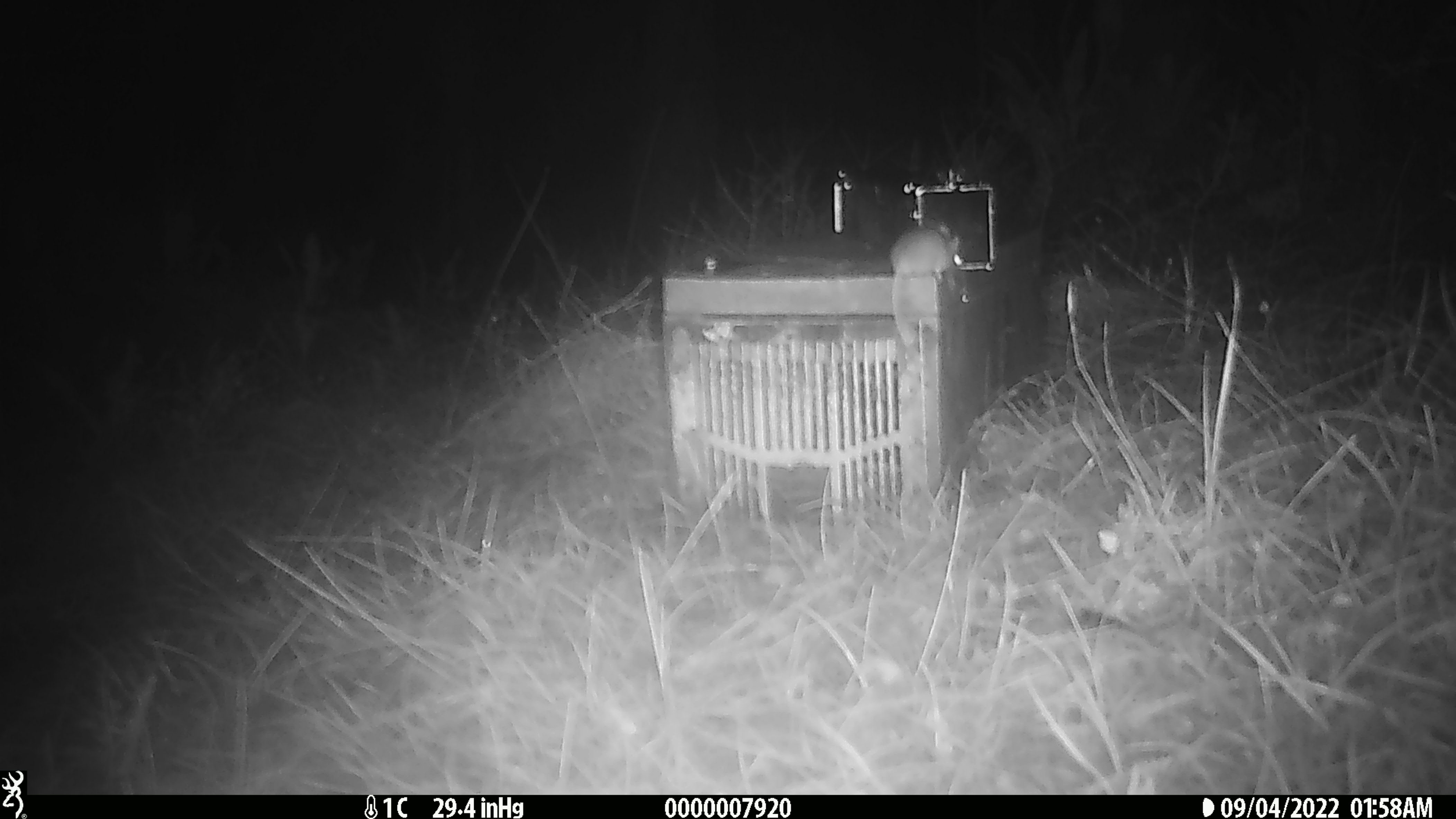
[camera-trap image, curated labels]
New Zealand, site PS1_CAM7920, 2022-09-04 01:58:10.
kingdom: Animalia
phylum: Chordata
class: Mammalia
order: Rodentia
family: Muridae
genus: Mus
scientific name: Mus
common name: mouse